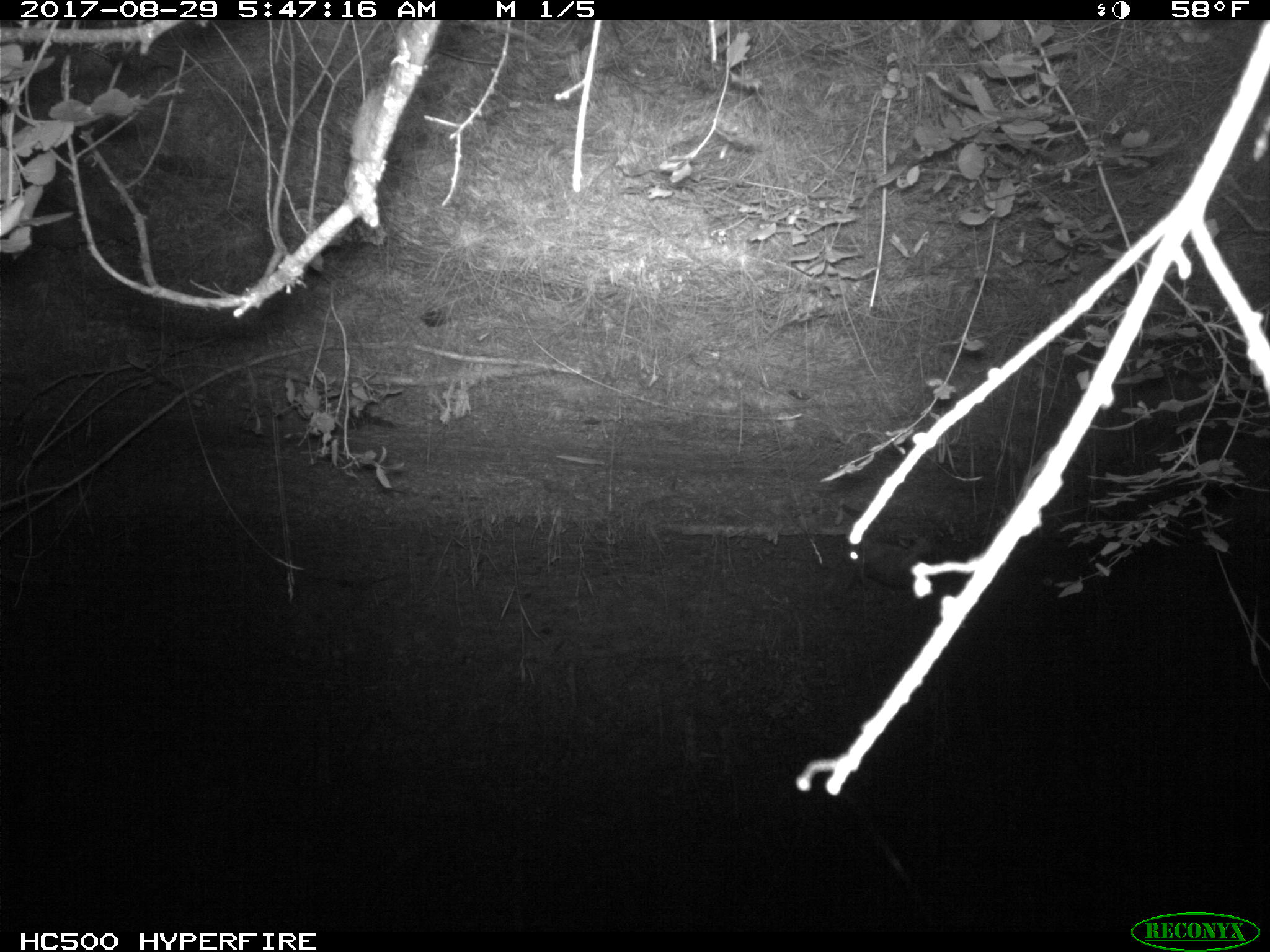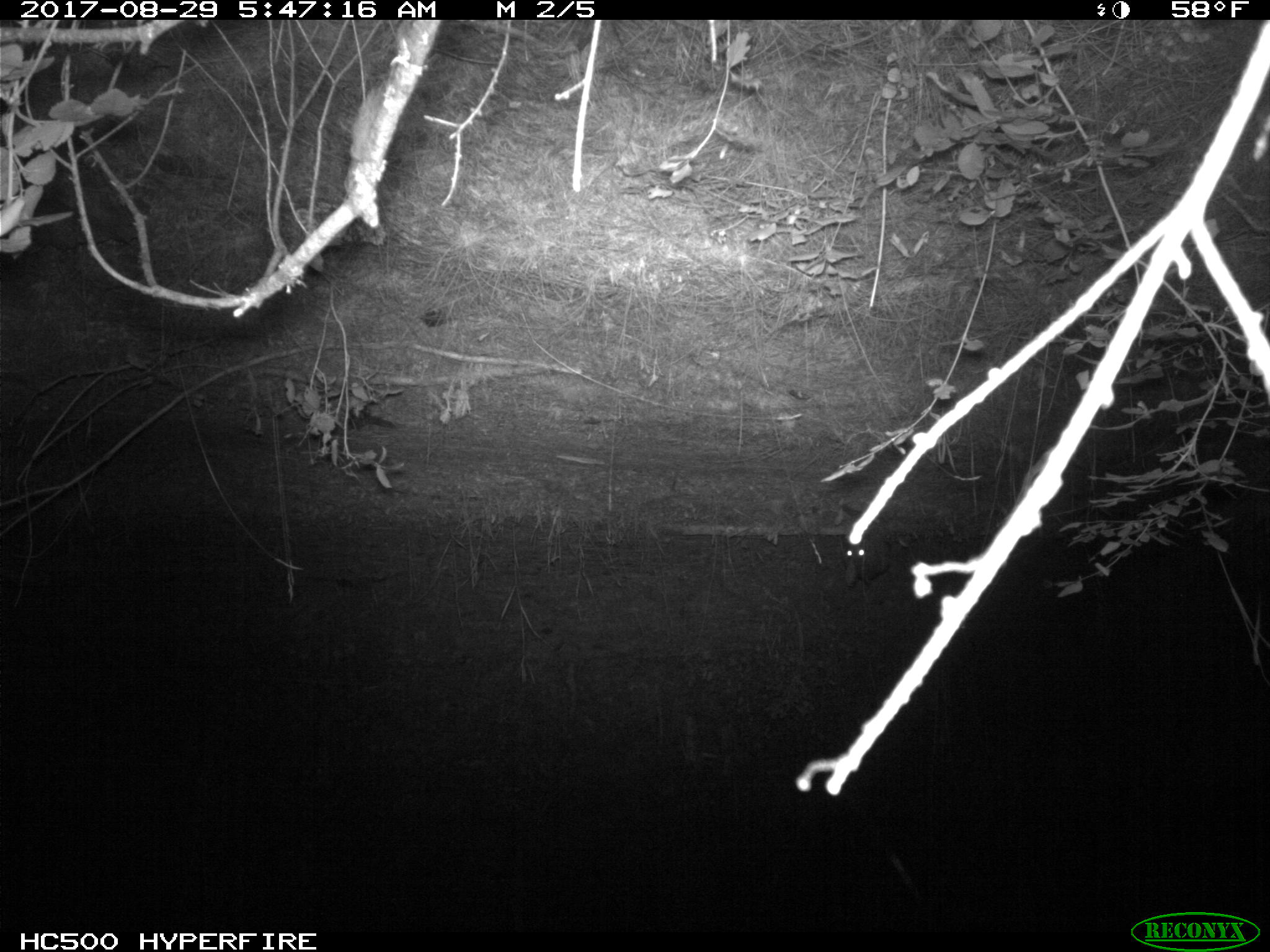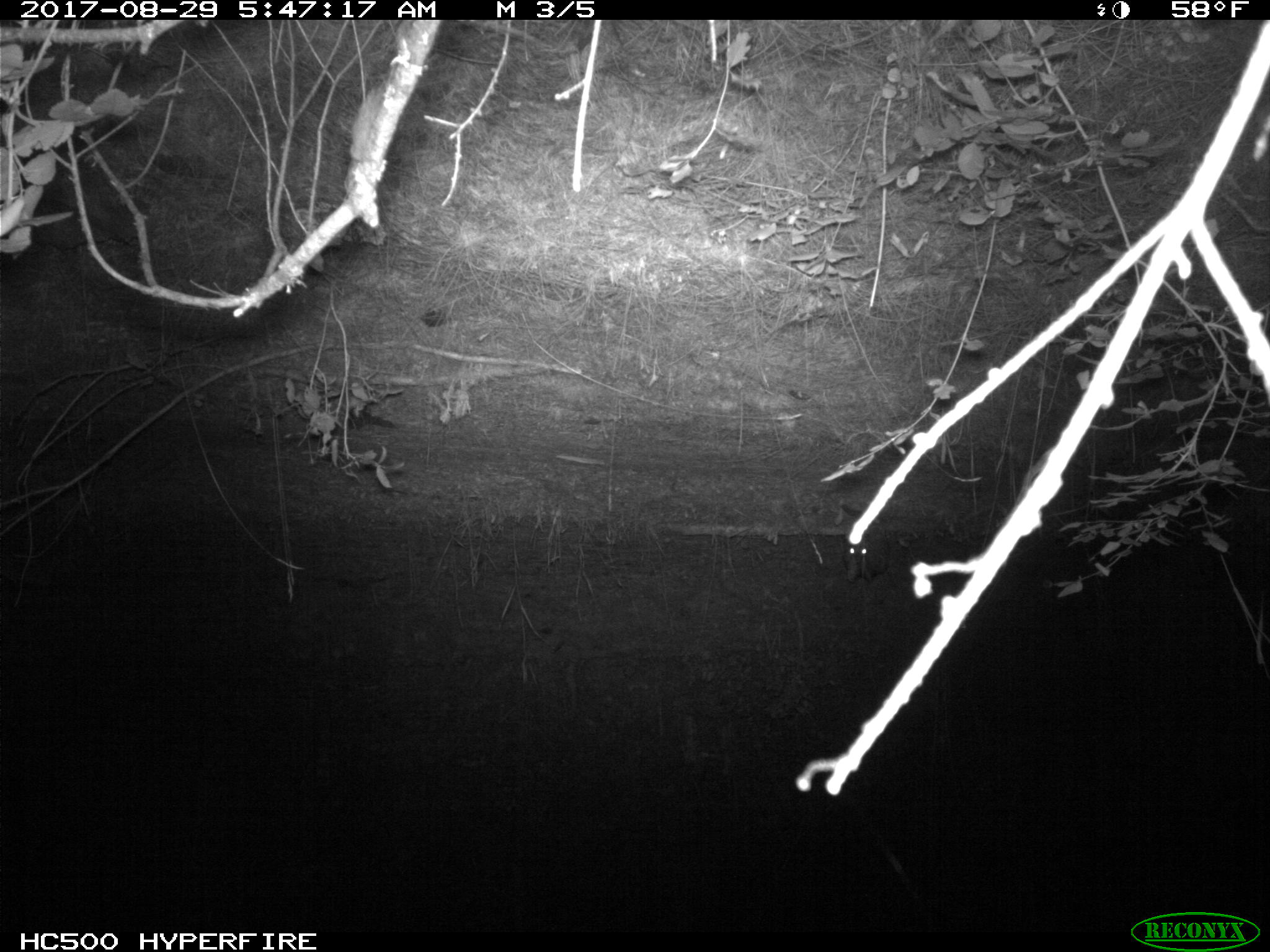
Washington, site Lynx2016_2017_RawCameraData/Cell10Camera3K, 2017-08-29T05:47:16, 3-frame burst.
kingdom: Animalia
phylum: Chordata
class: Mammalia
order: Lagomorpha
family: Leporidae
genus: Lepus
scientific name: Lepus americanus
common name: snowshoe hare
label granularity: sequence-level